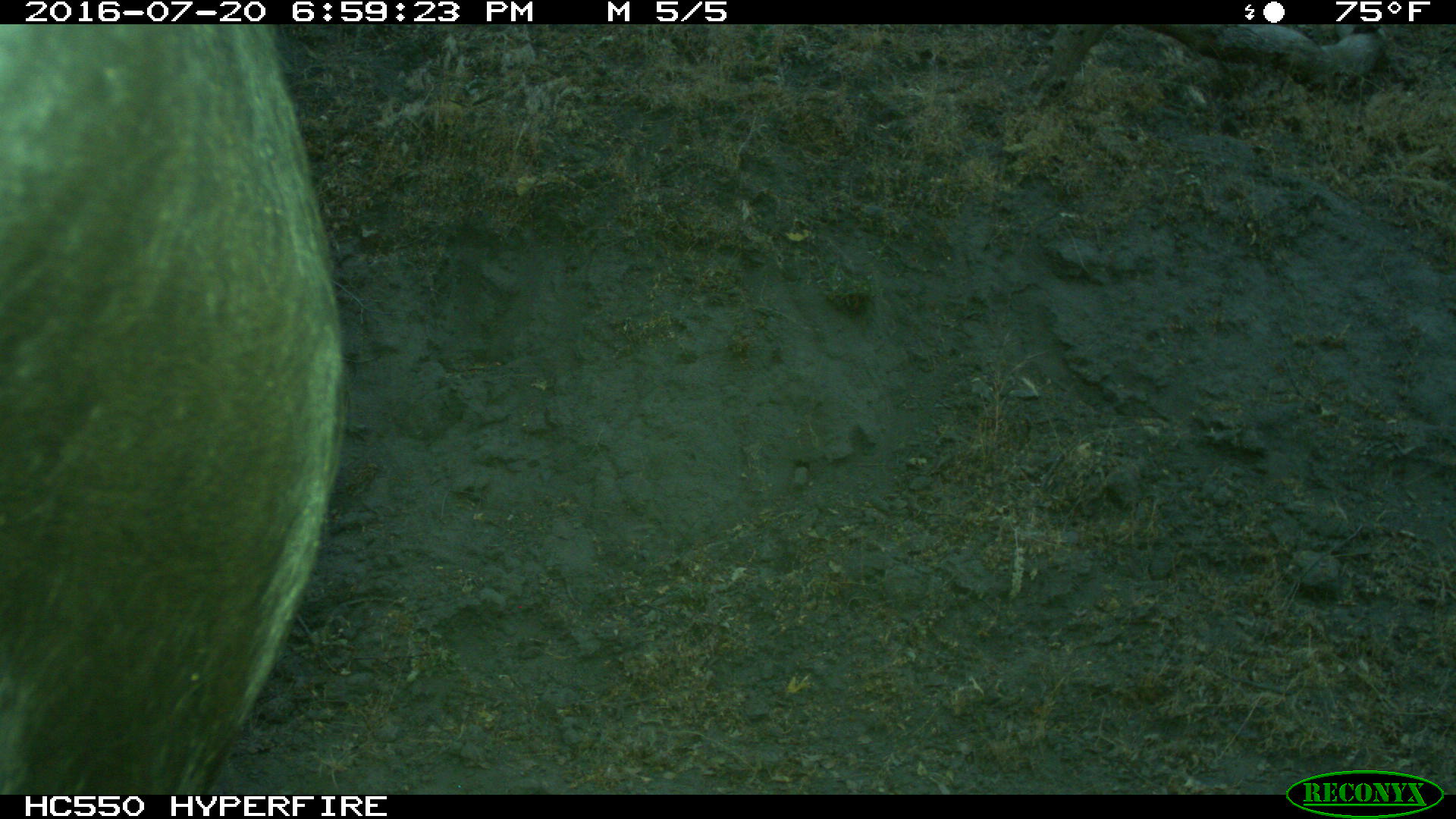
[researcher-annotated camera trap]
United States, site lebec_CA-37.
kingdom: Animalia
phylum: Chordata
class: Mammalia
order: Artiodactyla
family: Bovidae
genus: Bos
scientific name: Bos taurus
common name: domestic cow